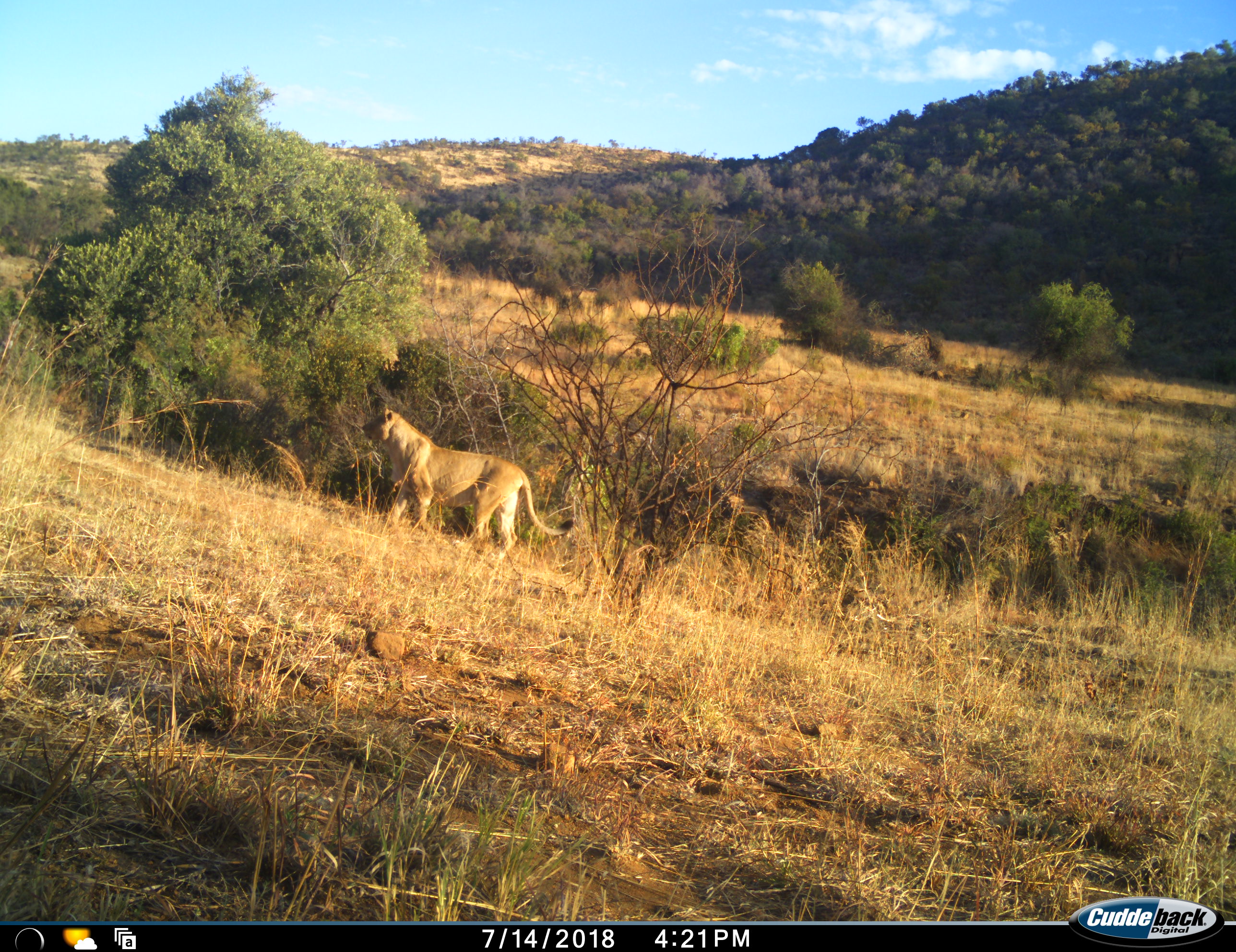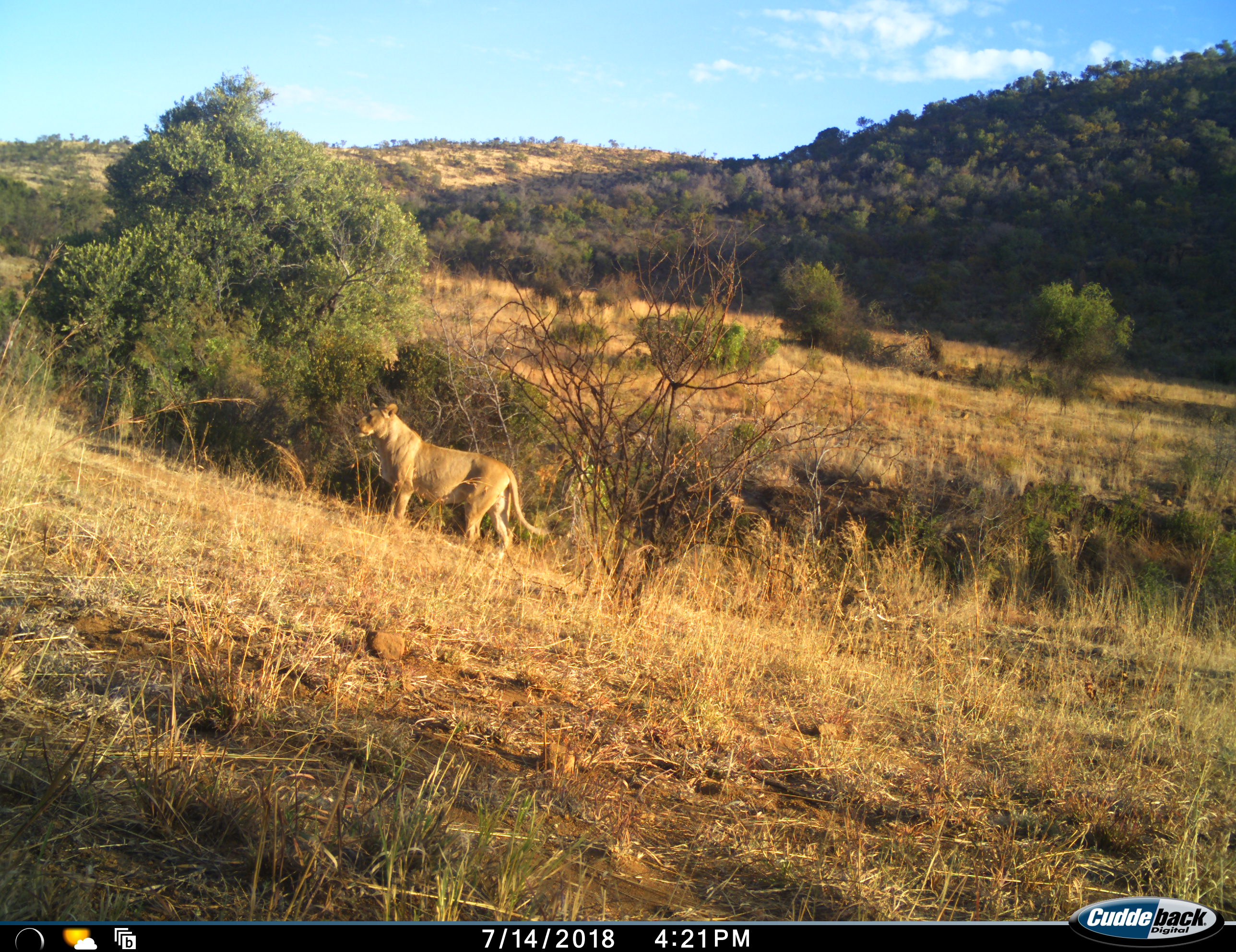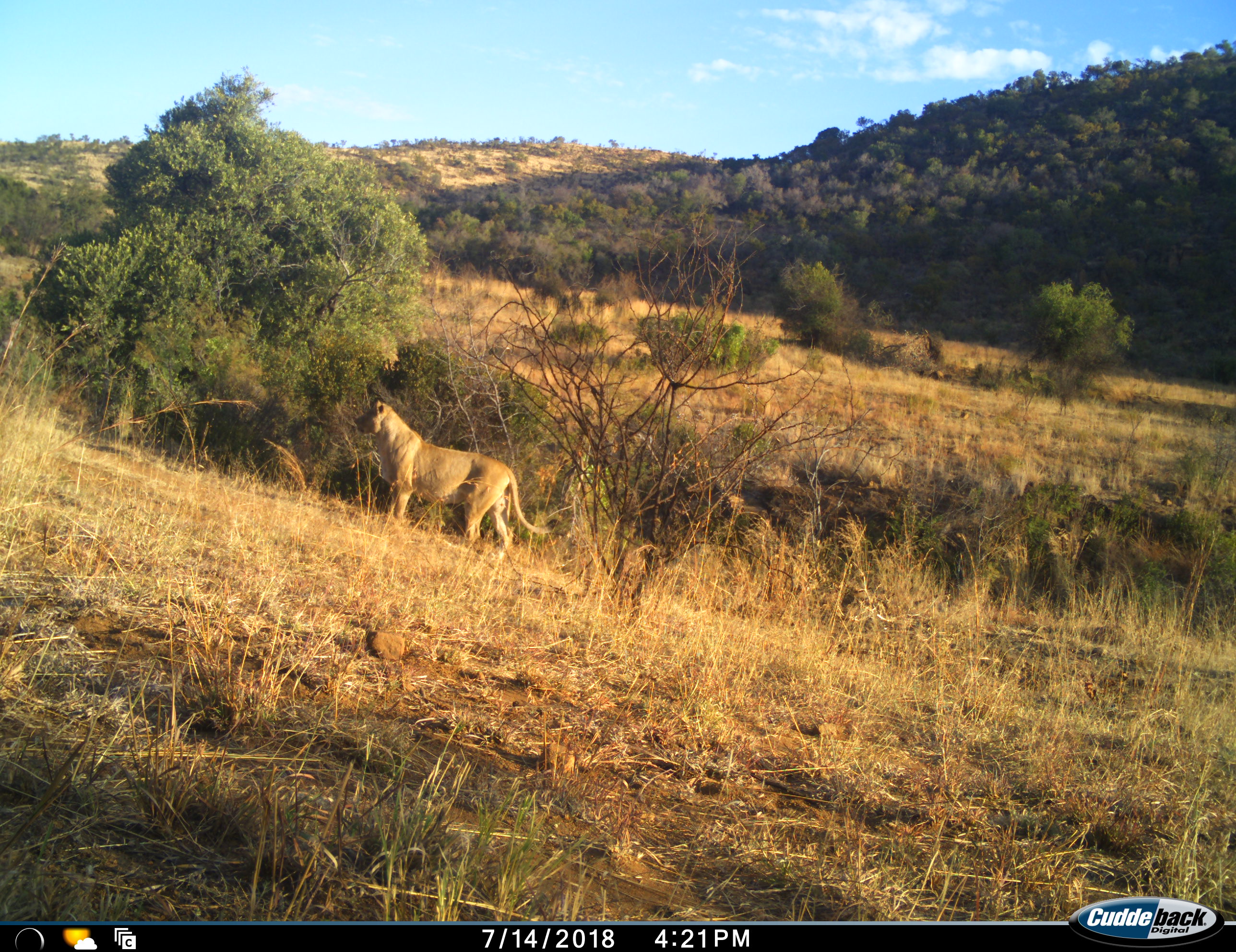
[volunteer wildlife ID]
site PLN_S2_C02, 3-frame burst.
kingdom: Animalia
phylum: Chordata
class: Mammalia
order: Carnivora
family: Felidae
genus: Panthera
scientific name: Panthera leo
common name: lion female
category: lionfemale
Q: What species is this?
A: Lionfemale (lion female) (Panthera leo).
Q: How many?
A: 1.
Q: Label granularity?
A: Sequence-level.